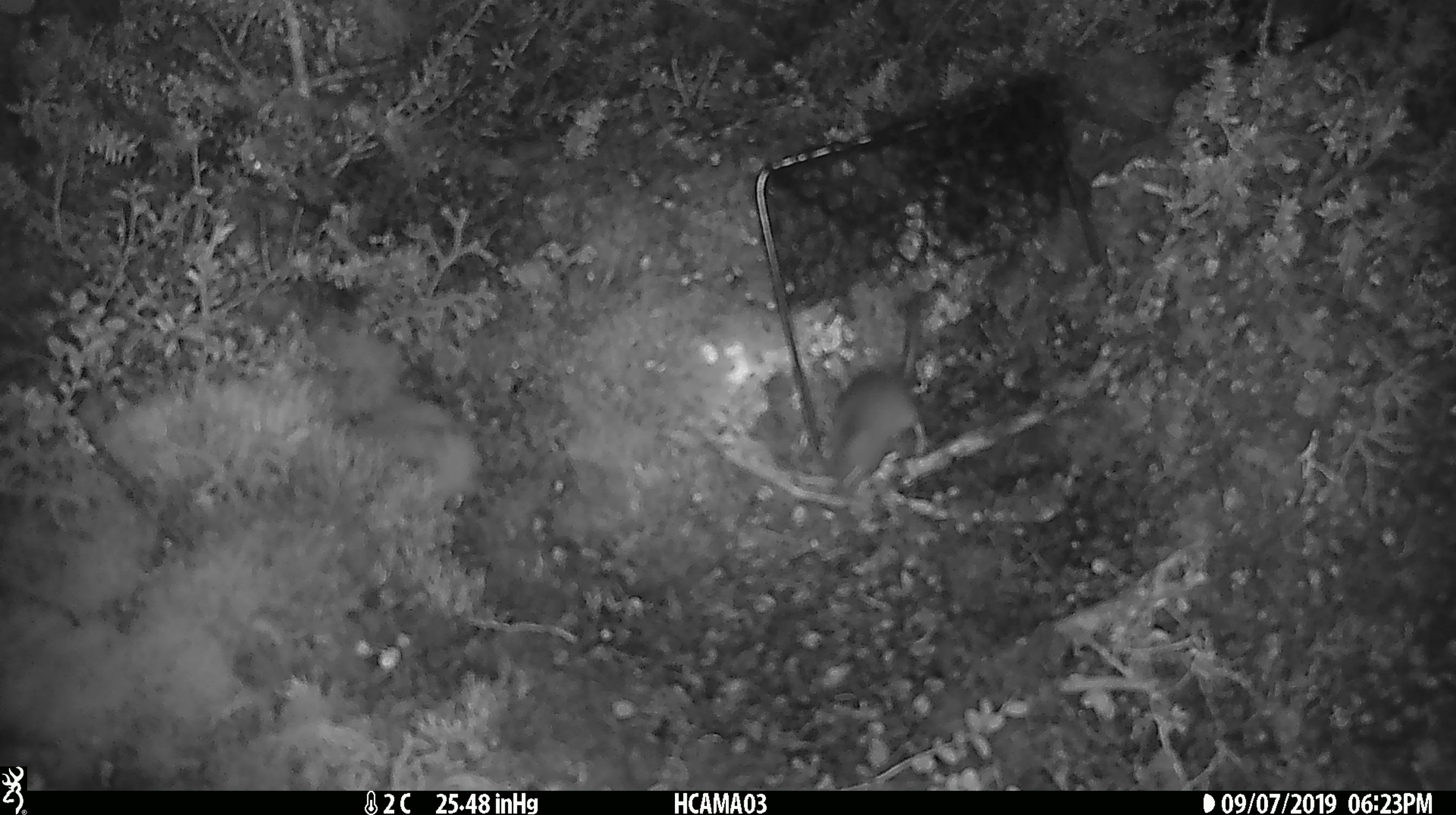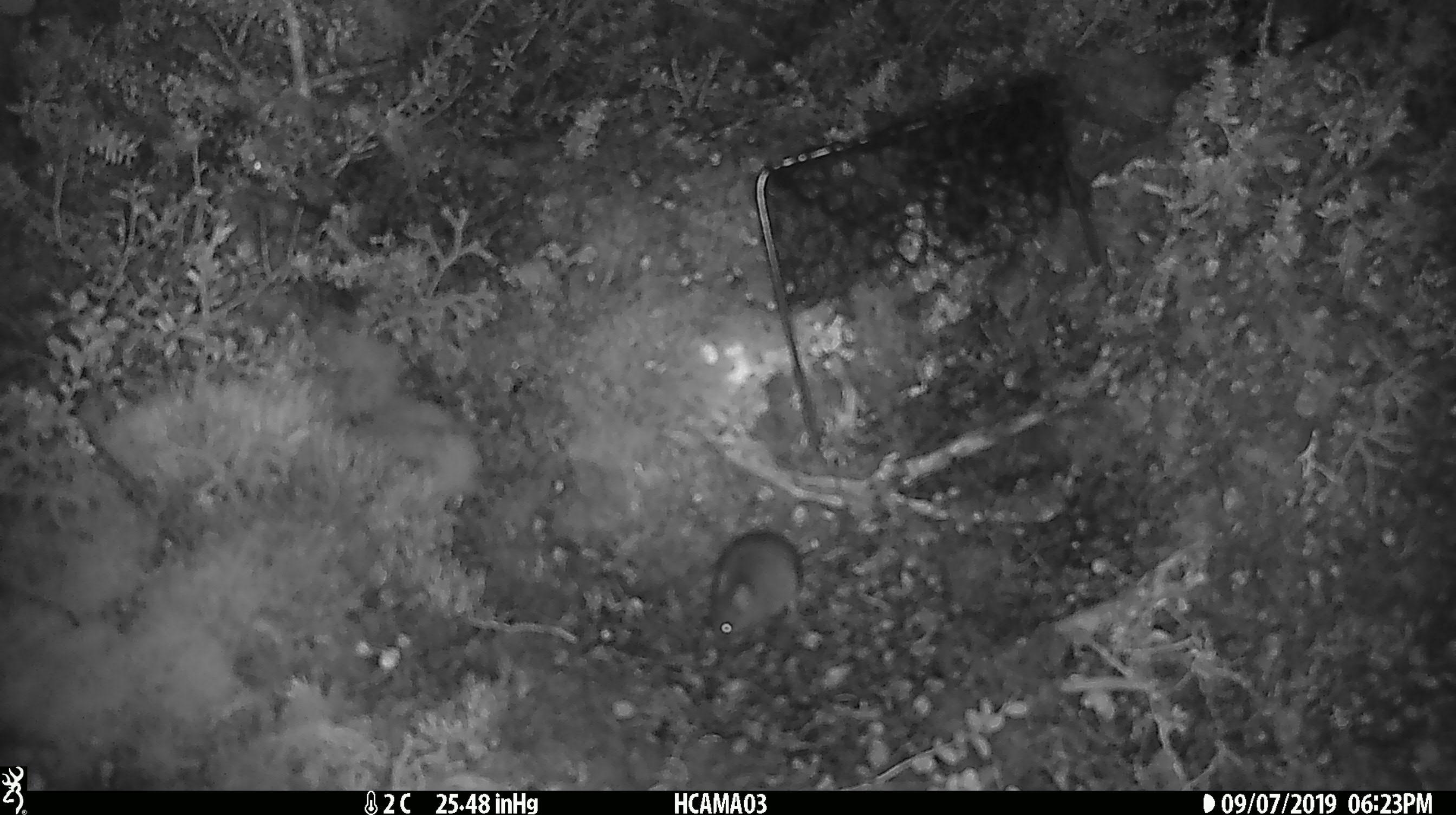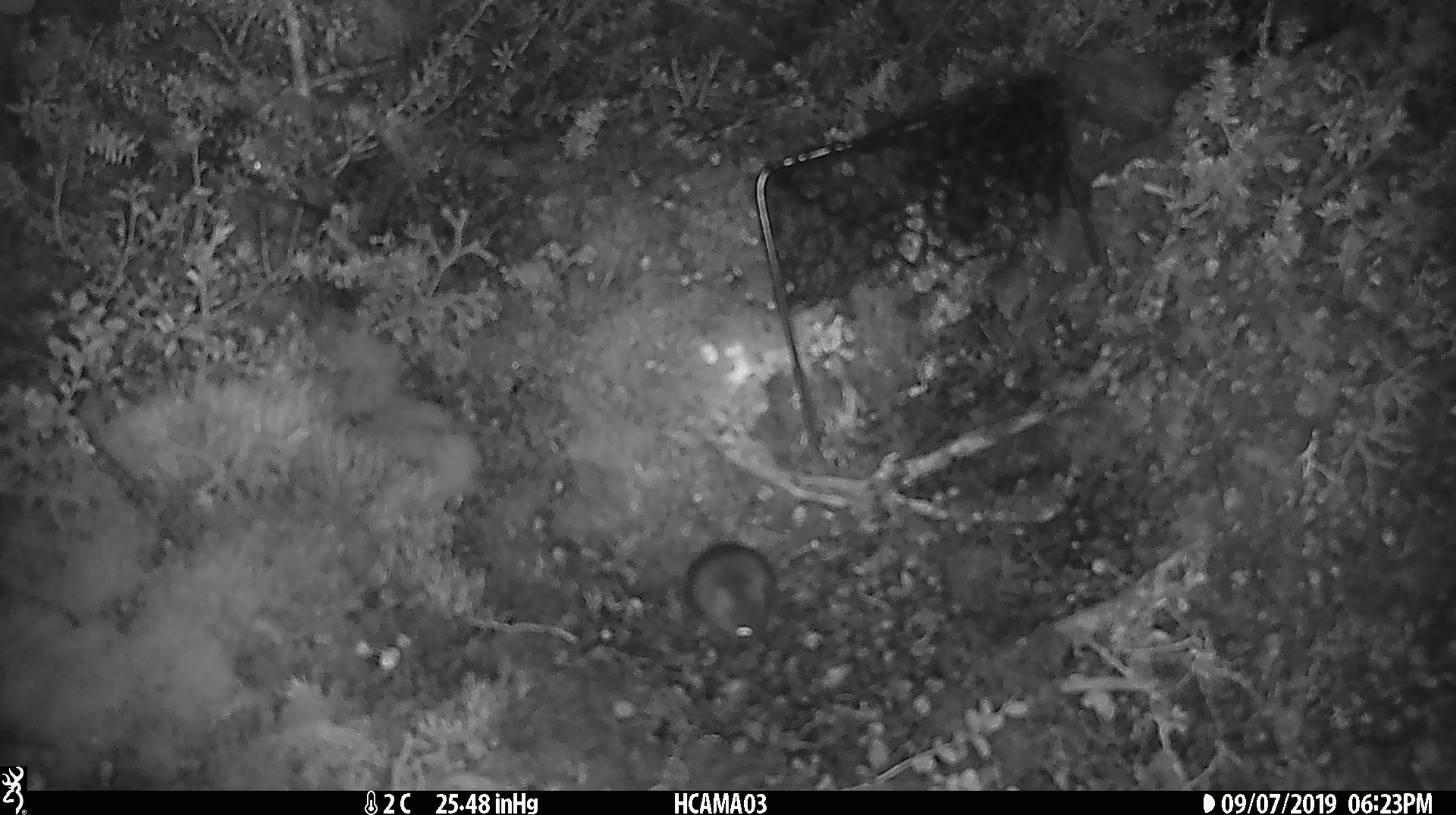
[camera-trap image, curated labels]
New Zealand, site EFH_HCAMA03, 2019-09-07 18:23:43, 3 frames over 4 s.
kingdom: Animalia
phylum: Chordata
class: Mammalia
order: Rodentia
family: Muridae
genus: Mus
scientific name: Mus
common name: mouse